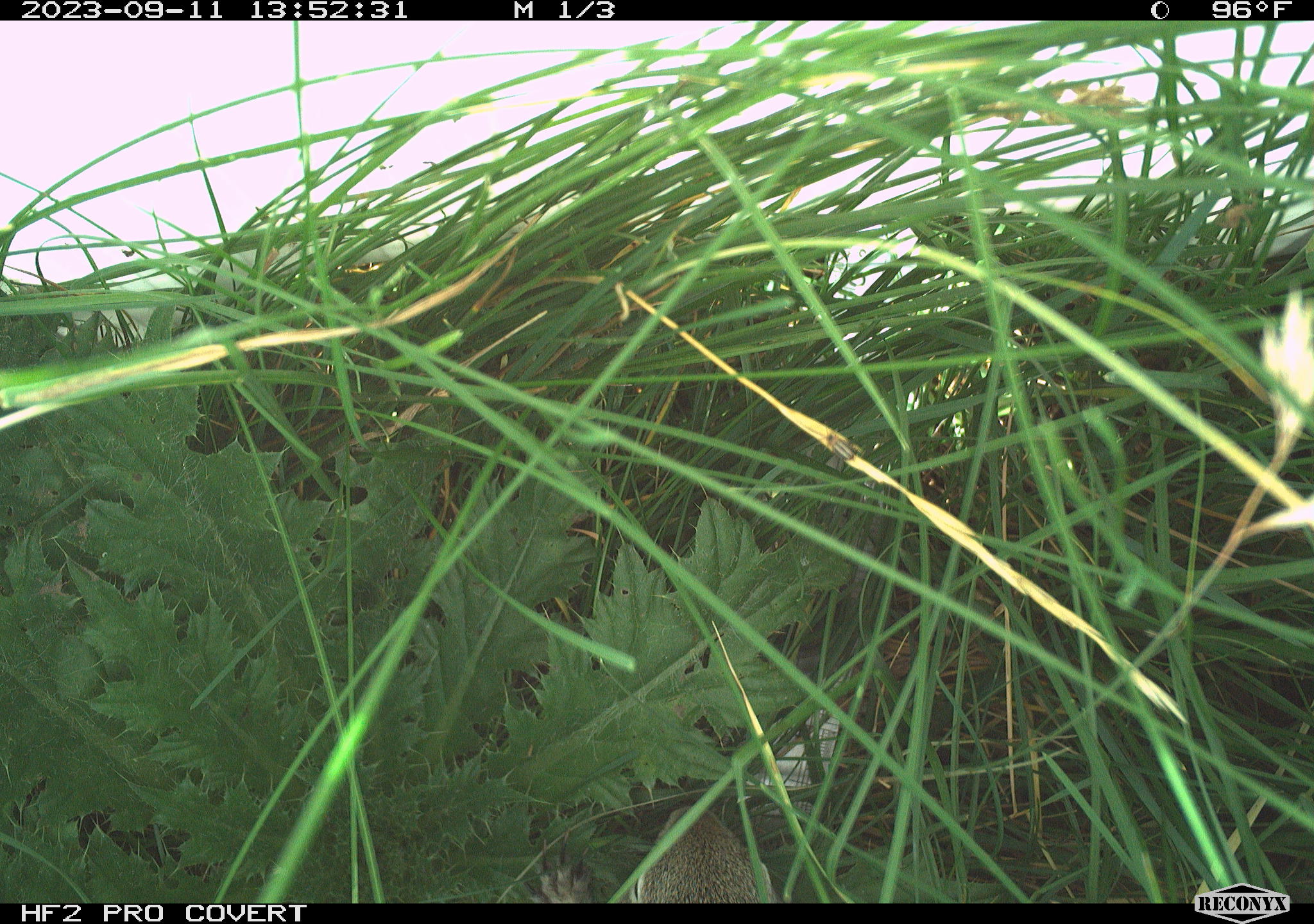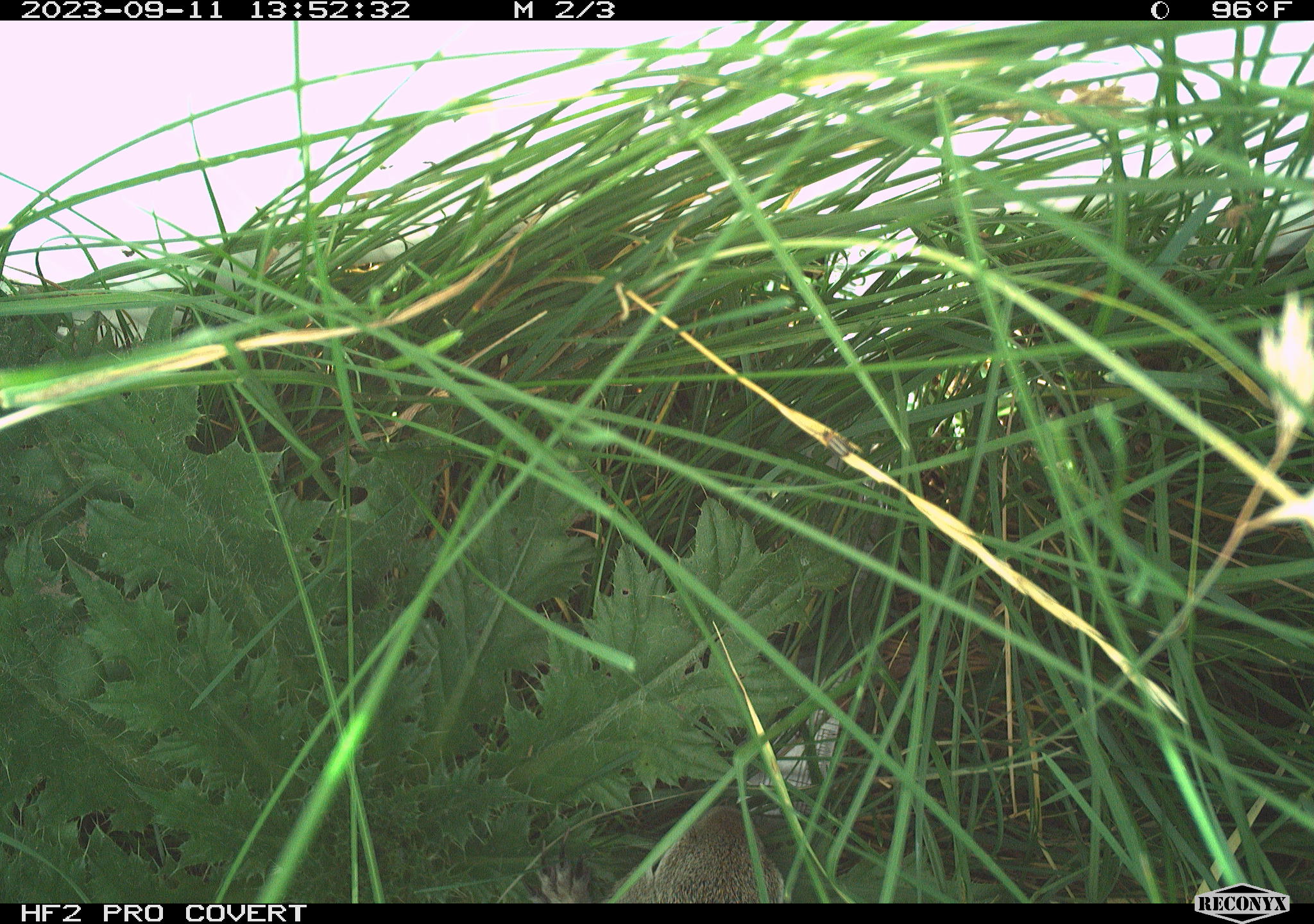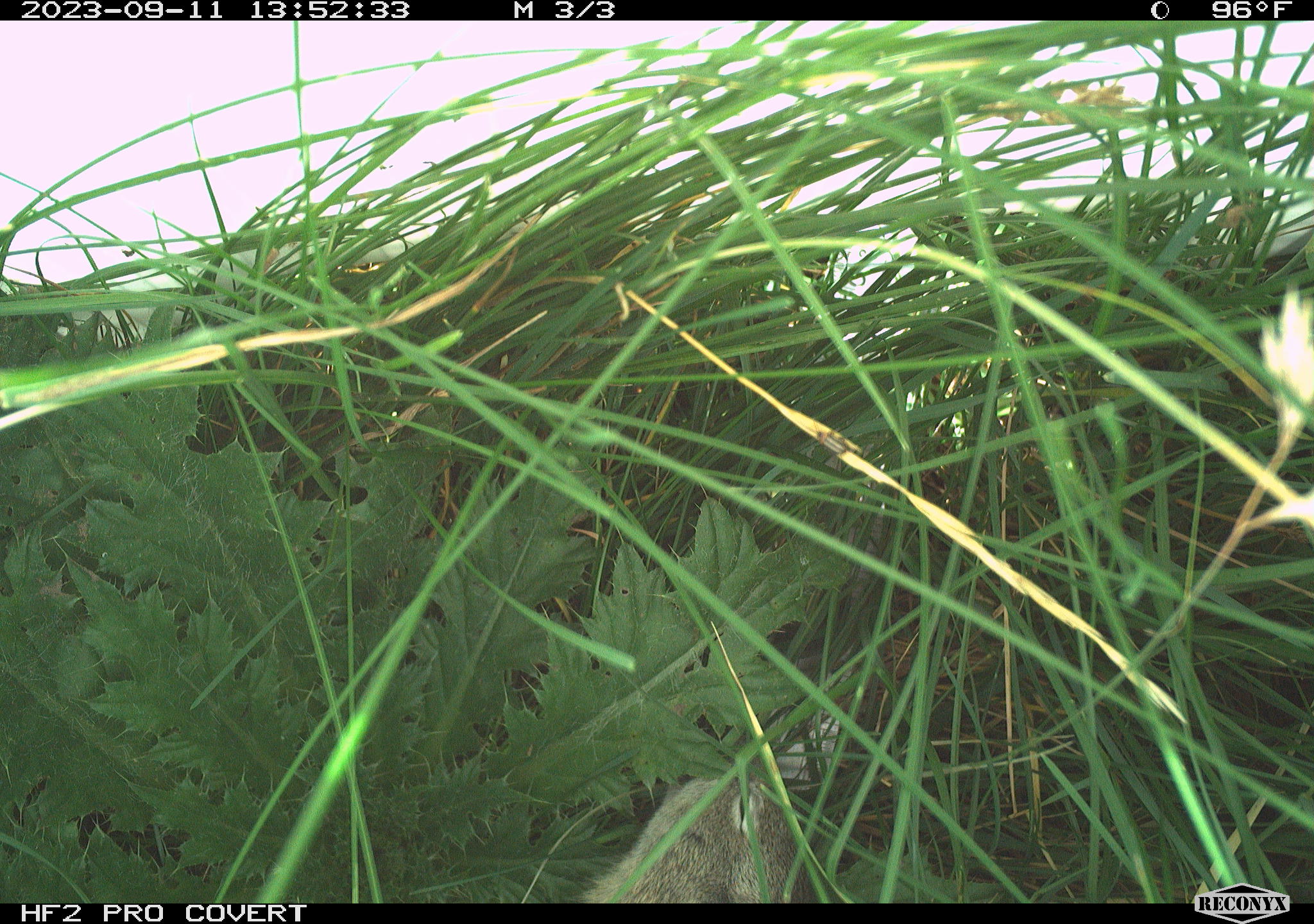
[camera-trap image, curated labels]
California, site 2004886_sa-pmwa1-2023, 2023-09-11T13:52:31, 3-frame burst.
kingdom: Animalia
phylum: Chordata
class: Mammalia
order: Rodentia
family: Sciuridae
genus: Urocitellus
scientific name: Urocitellus beldingi beldingi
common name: belding's ground squirrel